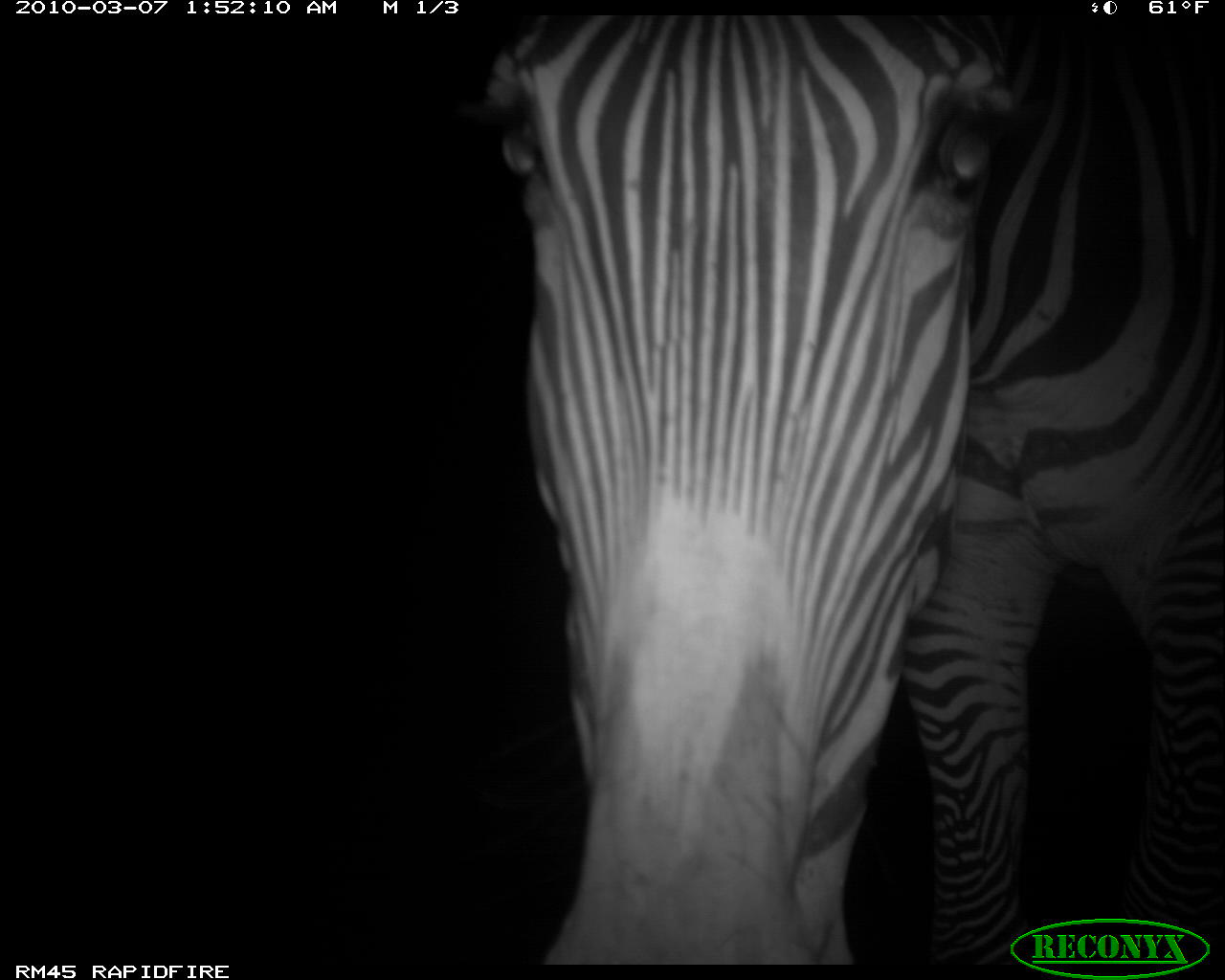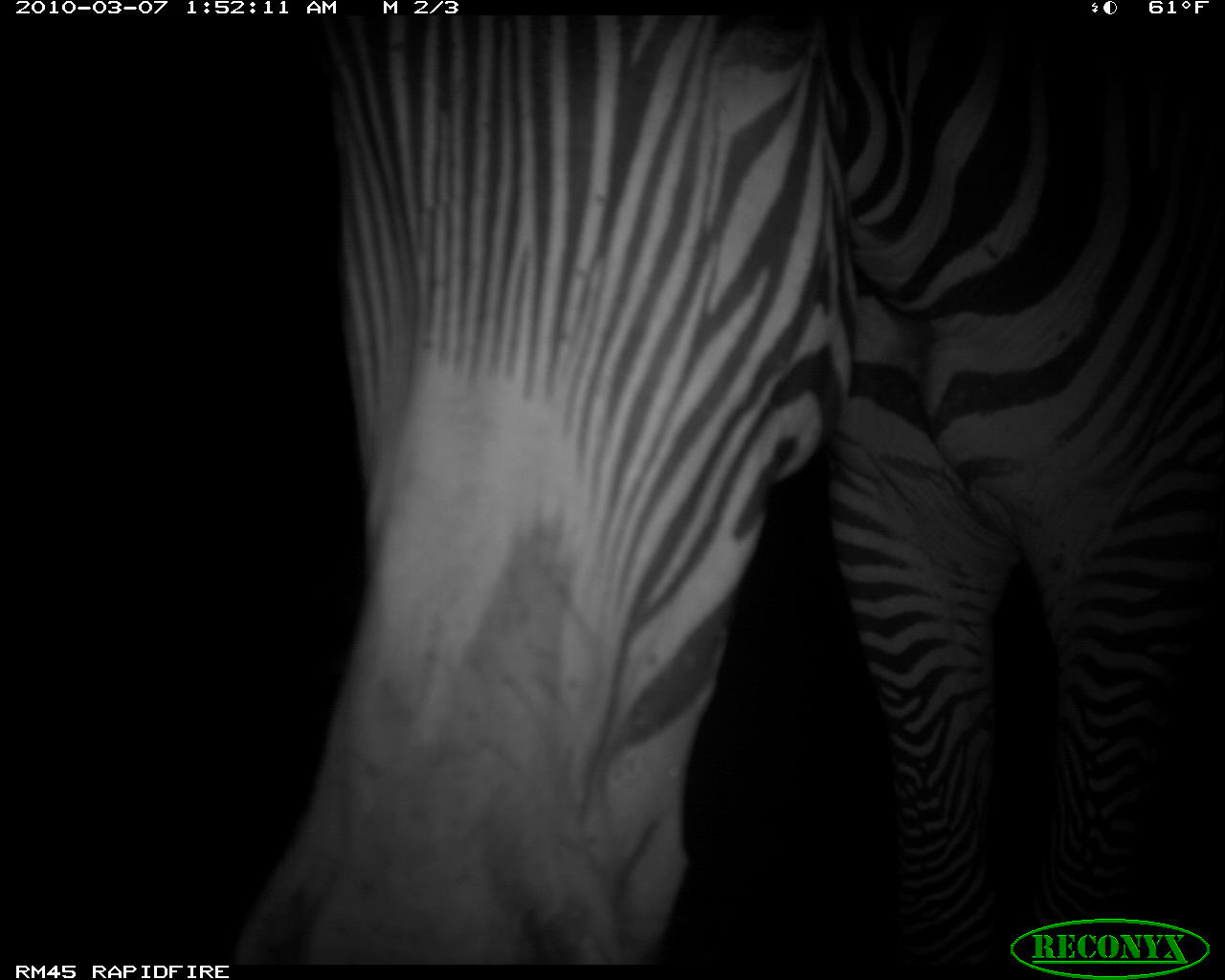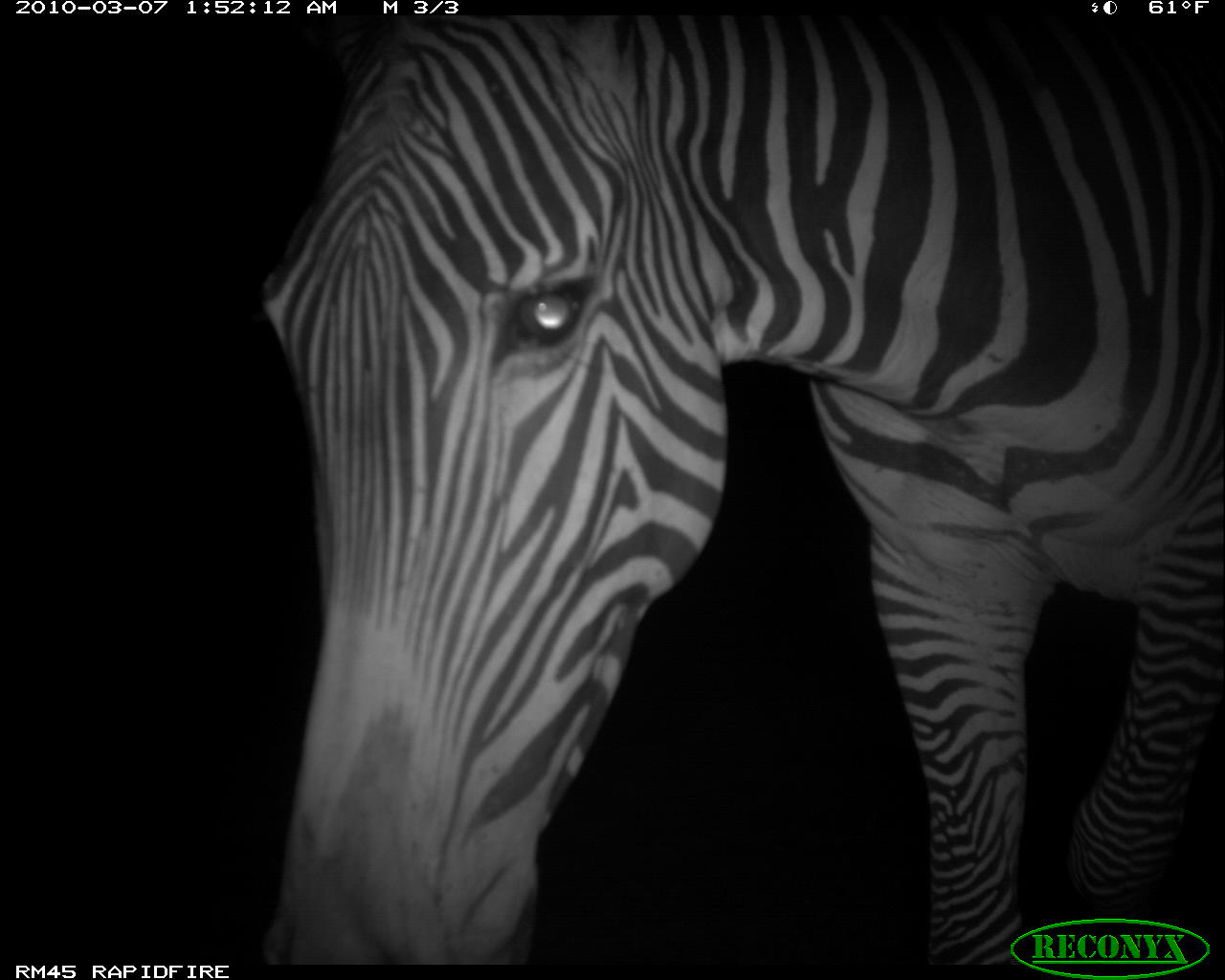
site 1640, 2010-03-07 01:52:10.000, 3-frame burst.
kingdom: Animalia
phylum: Chordata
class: Mammalia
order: Perissodactyla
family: Equidae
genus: Equus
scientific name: Equus grevyi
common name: grévy's zebra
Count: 1.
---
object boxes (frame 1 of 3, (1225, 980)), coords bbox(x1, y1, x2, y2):
equus grevyi: bbox(448, 7, 1225, 966)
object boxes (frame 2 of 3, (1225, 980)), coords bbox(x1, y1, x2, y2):
equus grevyi: bbox(224, 3, 1220, 955)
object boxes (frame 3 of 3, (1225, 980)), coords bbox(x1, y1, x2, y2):
equus grevyi: bbox(256, 13, 1225, 964)